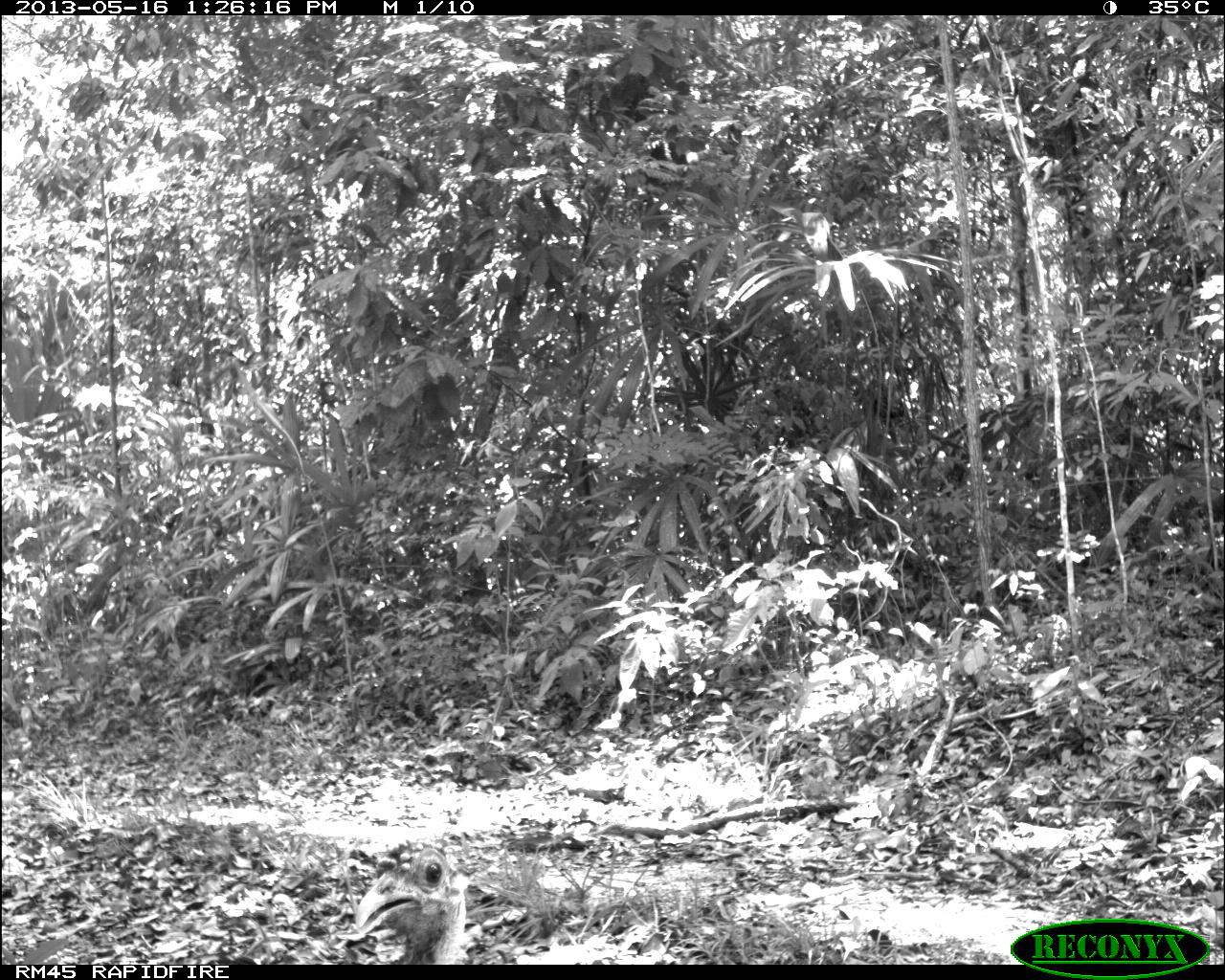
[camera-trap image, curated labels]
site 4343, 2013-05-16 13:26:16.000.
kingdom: Animalia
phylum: Chordata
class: Aves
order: Galliformes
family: Phasianidae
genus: Meleagris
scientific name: Meleagris ocellata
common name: ocellated turkey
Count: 1.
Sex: female.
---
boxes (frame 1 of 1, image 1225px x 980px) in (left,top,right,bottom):
meleagris ocellata: (353,838,473,965)